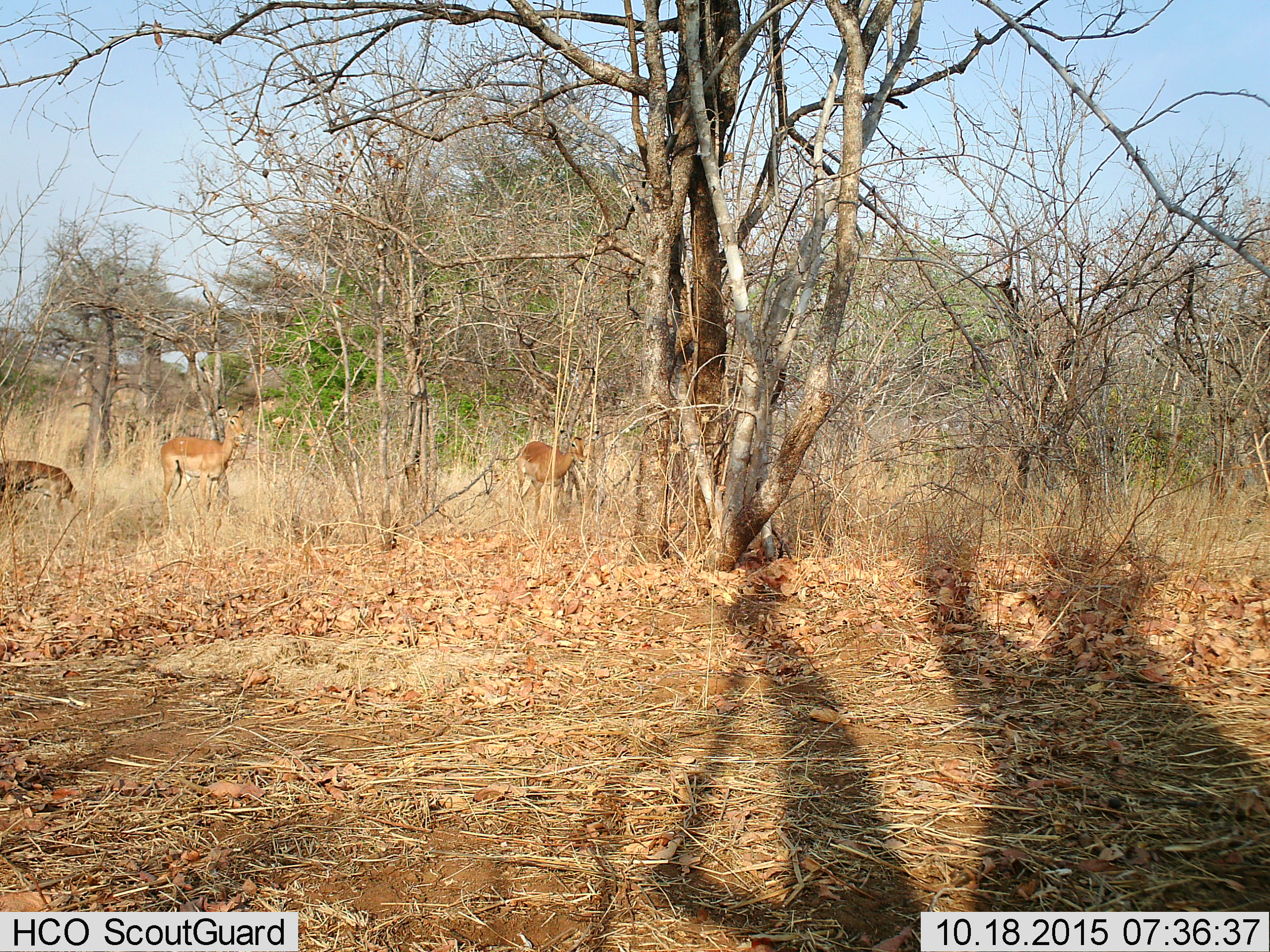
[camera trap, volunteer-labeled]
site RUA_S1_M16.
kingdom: Animalia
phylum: Chordata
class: Mammalia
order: Artiodactyla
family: Bovidae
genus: Aepyceros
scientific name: Aepyceros melampus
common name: impala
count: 3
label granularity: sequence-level